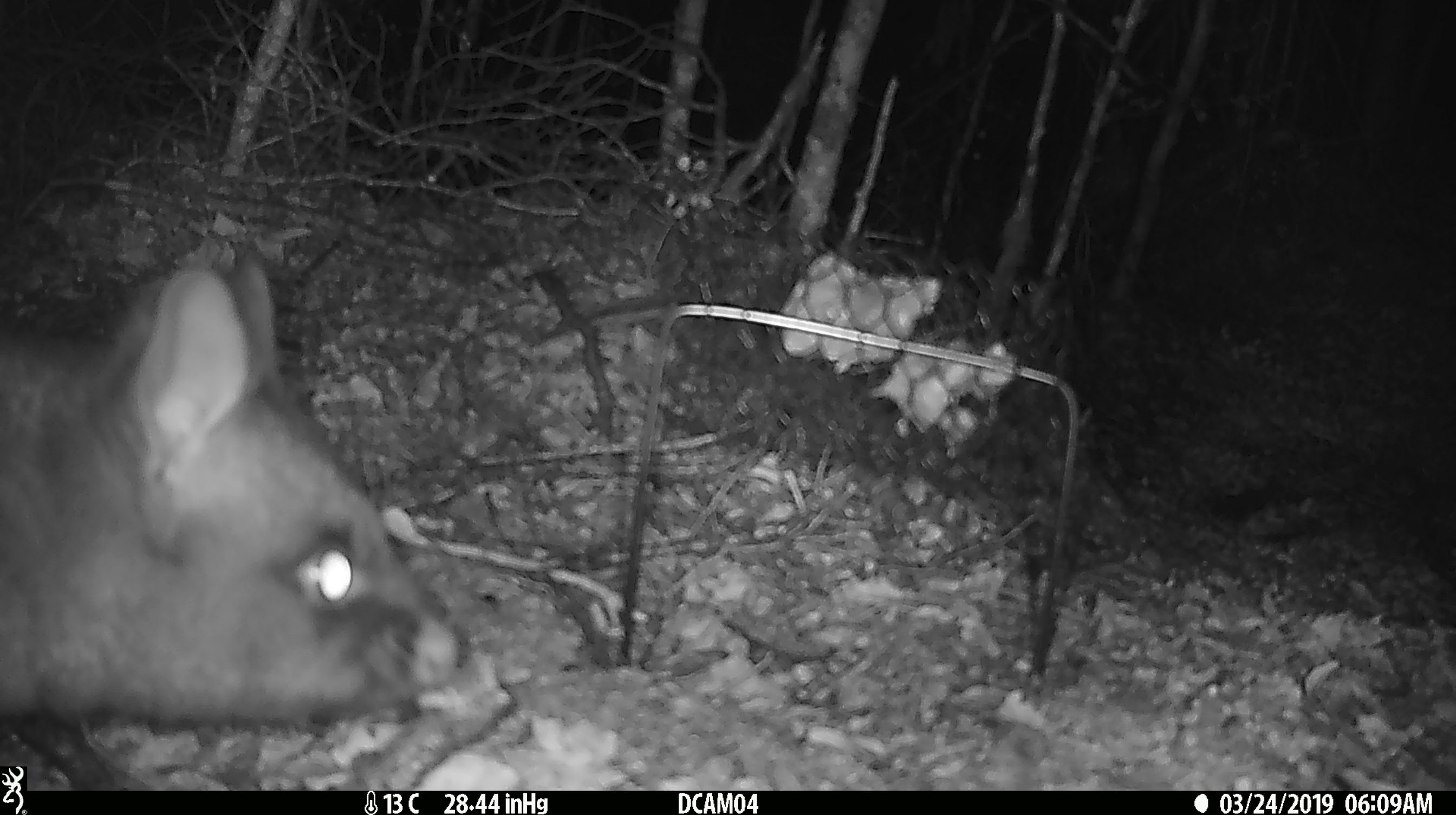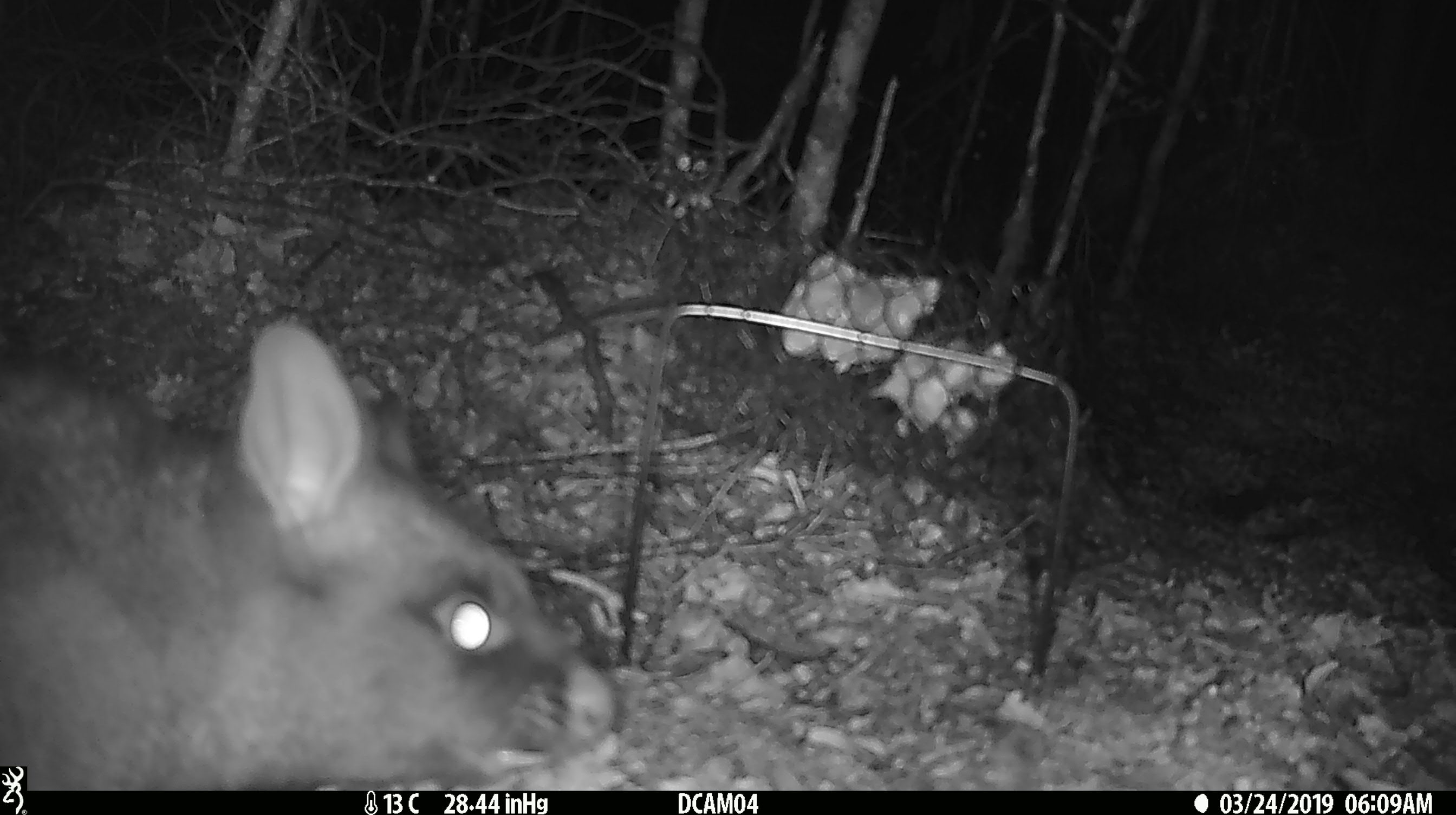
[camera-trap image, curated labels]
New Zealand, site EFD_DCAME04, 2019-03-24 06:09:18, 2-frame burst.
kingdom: Animalia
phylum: Chordata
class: Mammalia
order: Diprotodontia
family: Phalangeridae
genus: Trichosurus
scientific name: Trichosurus vulpecula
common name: common brushtail possum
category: possum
Possum (common brushtail possum) (Trichosurus vulpecula).